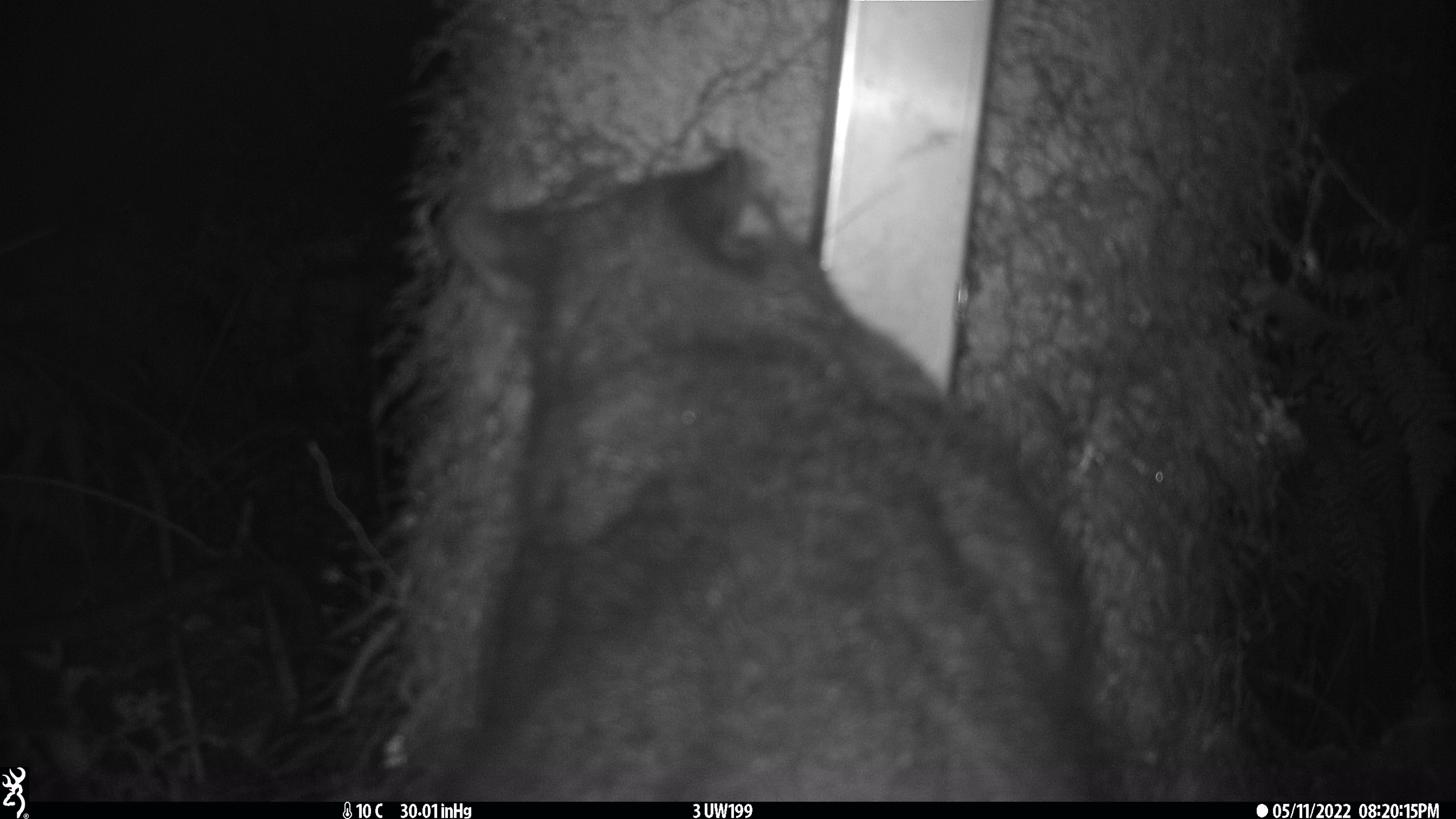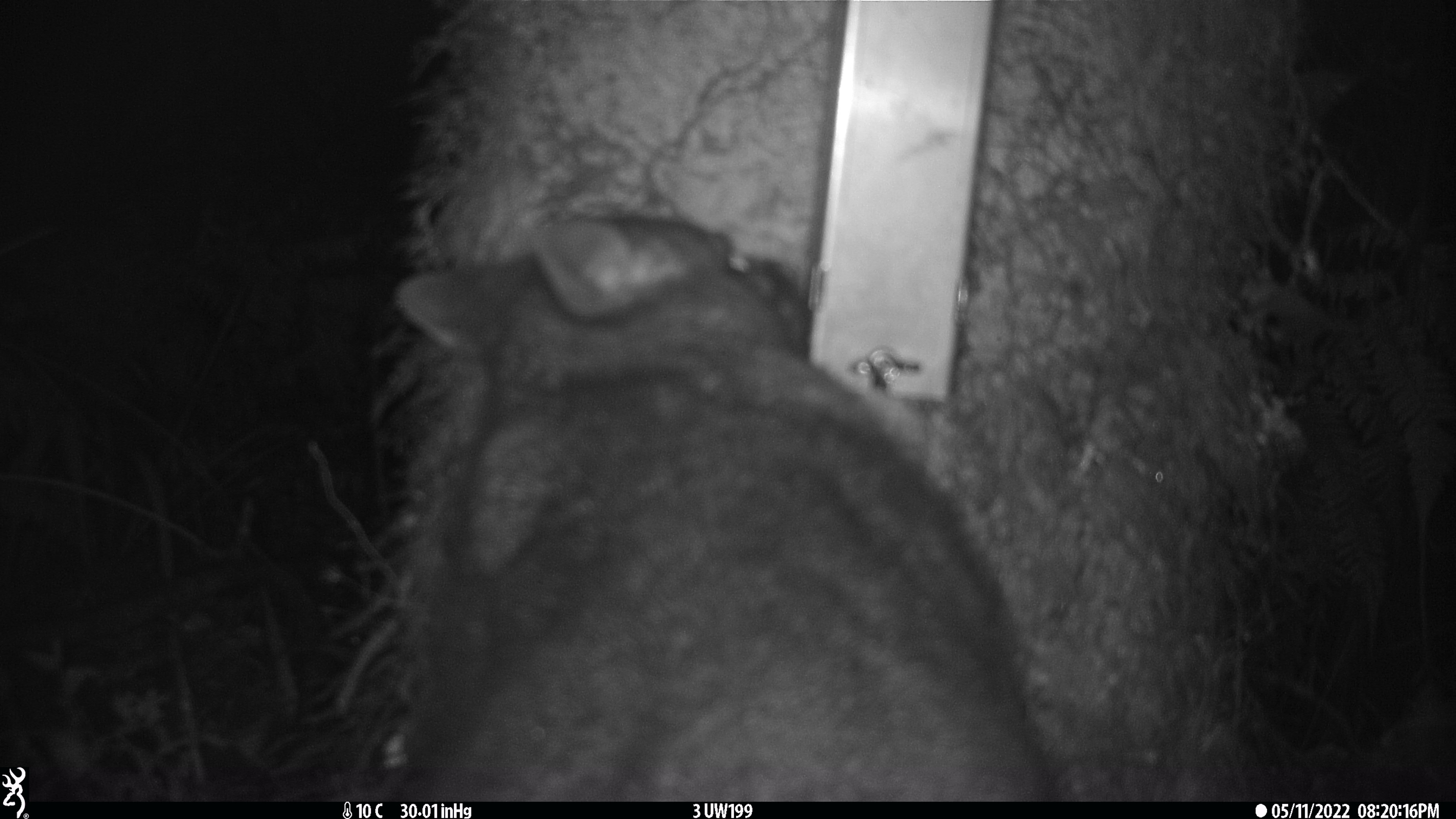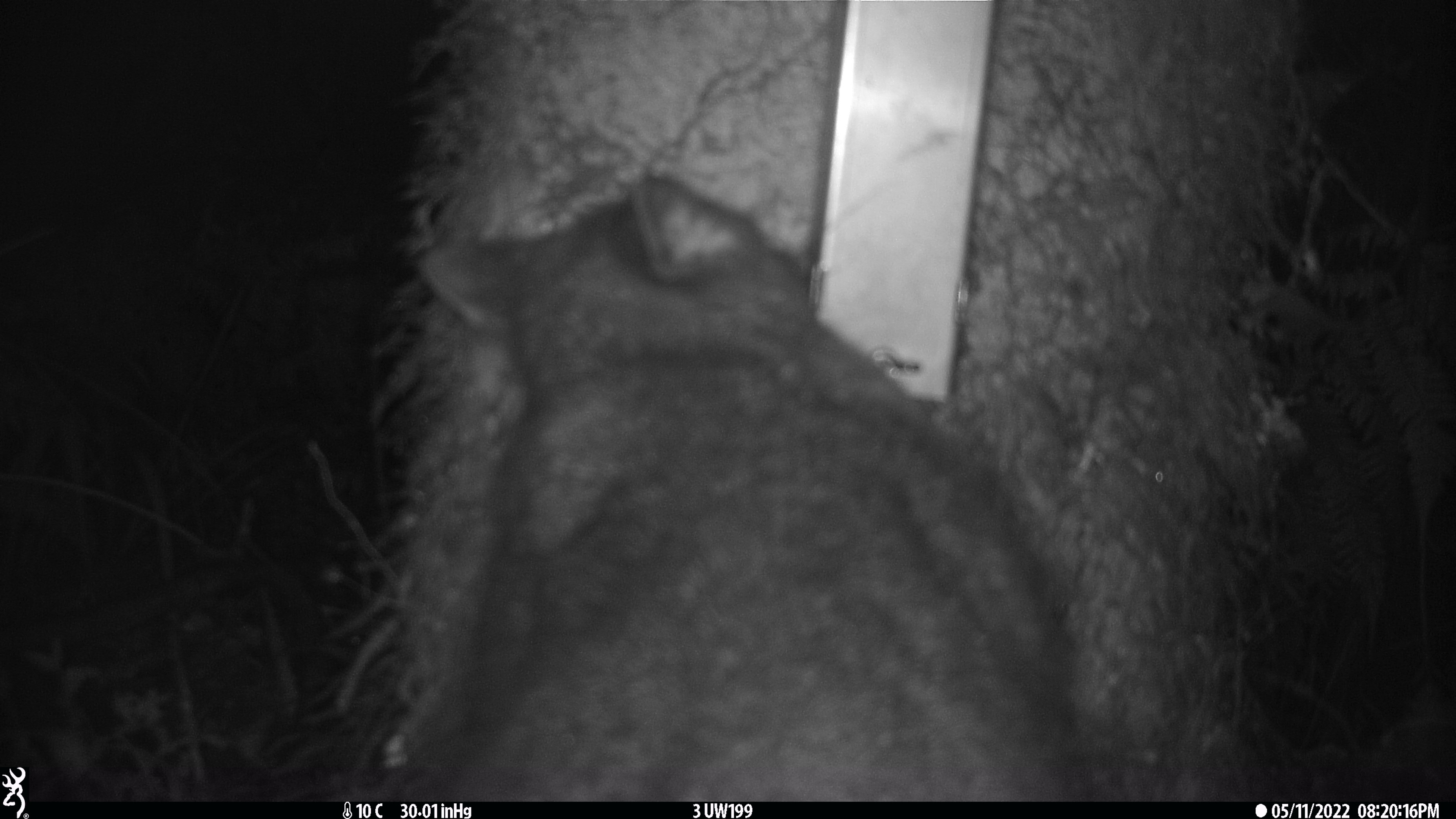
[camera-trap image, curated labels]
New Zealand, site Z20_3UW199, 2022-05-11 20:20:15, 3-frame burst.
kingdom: Animalia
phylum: Chordata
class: Mammalia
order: Diprotodontia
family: Phalangeridae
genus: Trichosurus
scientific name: Trichosurus vulpecula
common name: common brushtail possum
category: possum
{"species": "possum (common brushtail possum) (Trichosurus vulpecula)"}